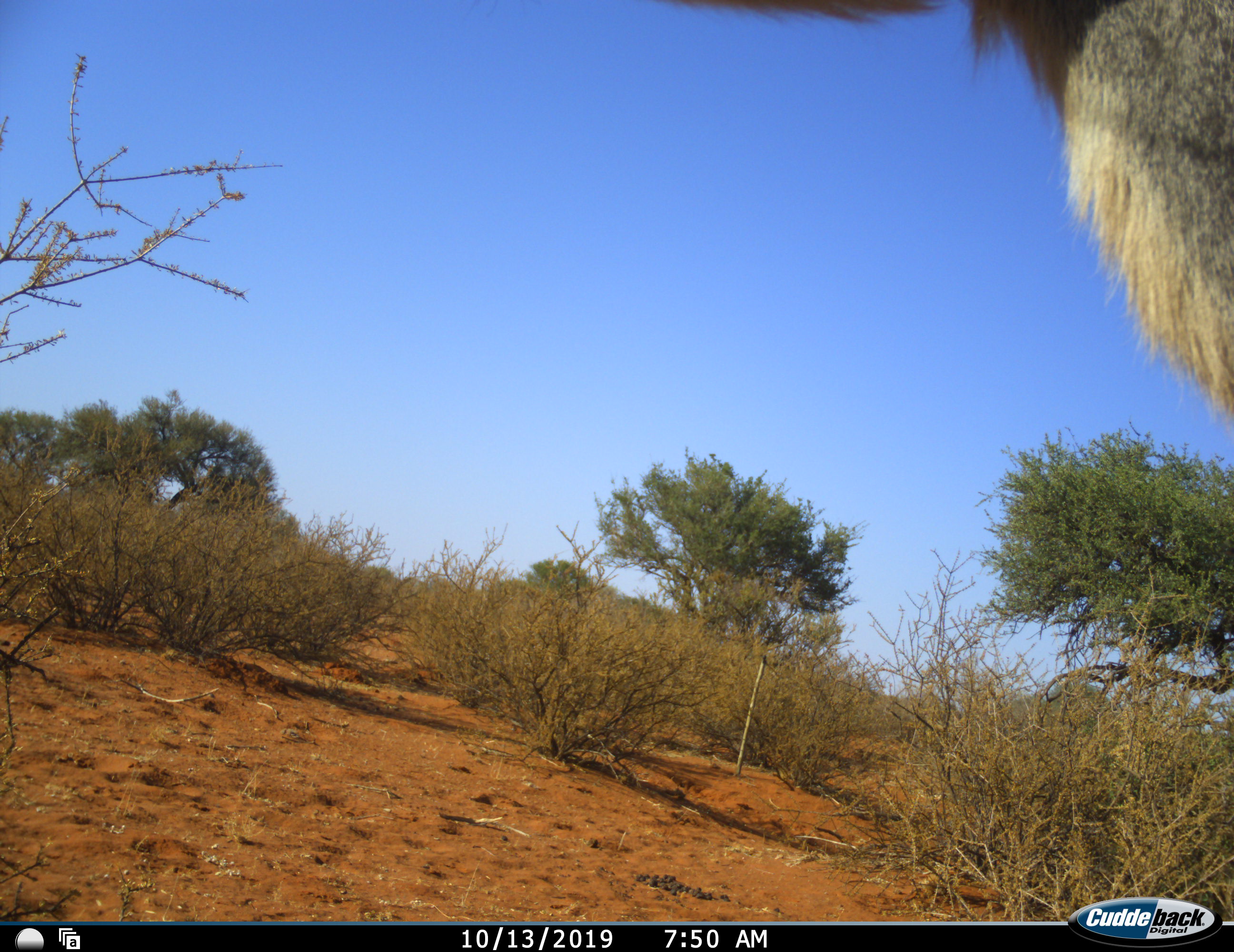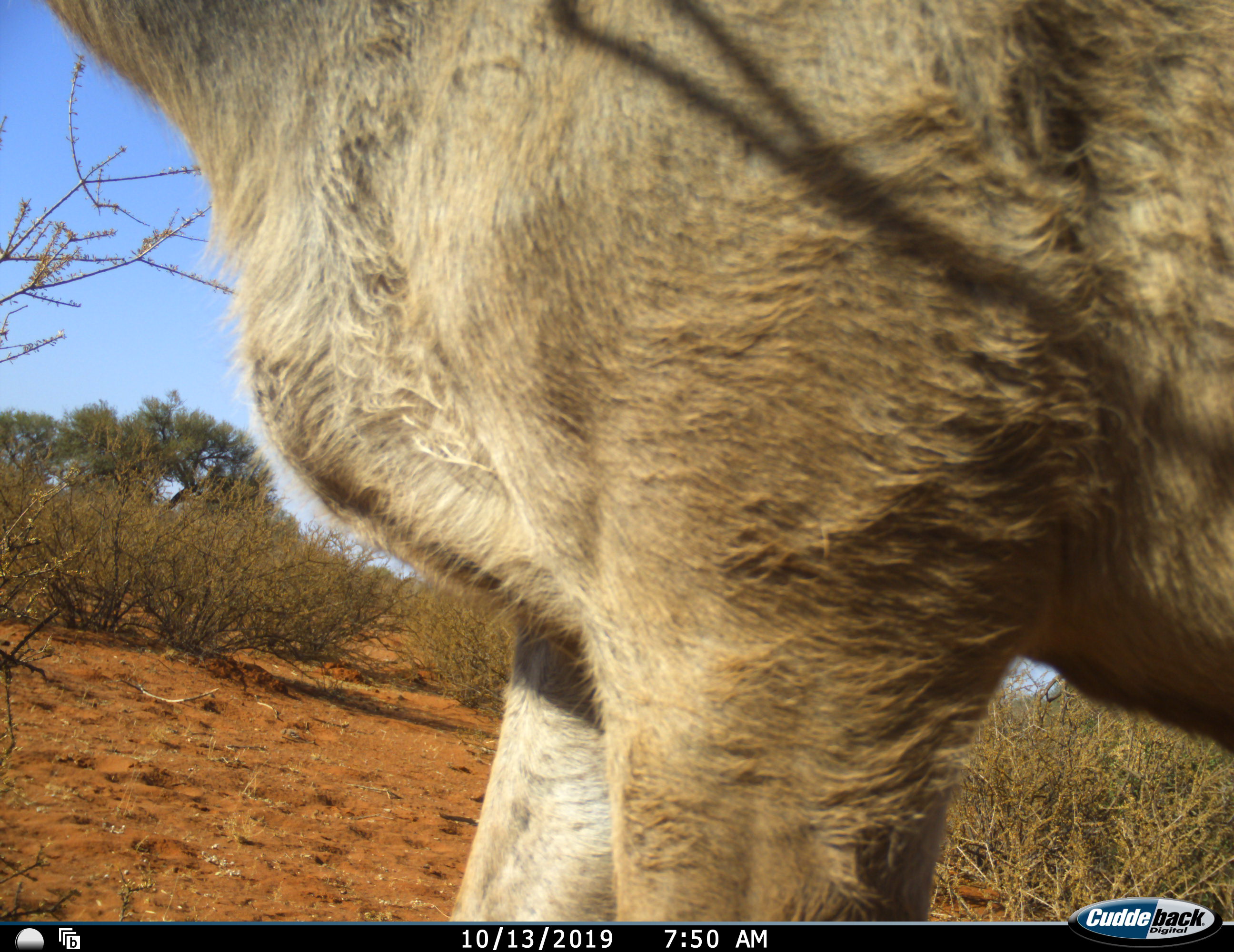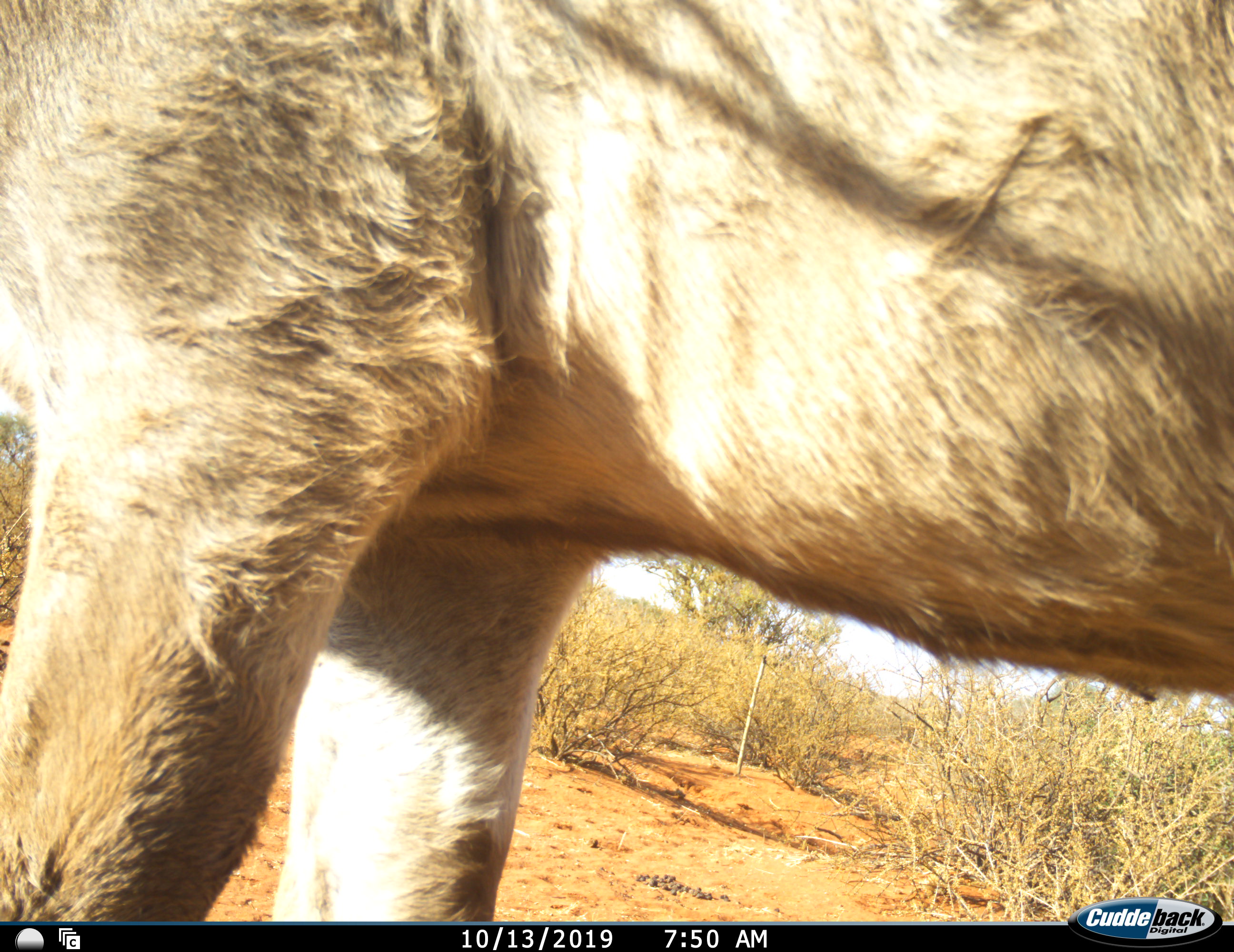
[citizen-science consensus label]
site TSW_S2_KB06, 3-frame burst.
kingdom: Animalia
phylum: Chordata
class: Mammalia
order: Artiodactyla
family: Bovidae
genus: Tragelaphus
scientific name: Tragelaphus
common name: kudu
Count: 1.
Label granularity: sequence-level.